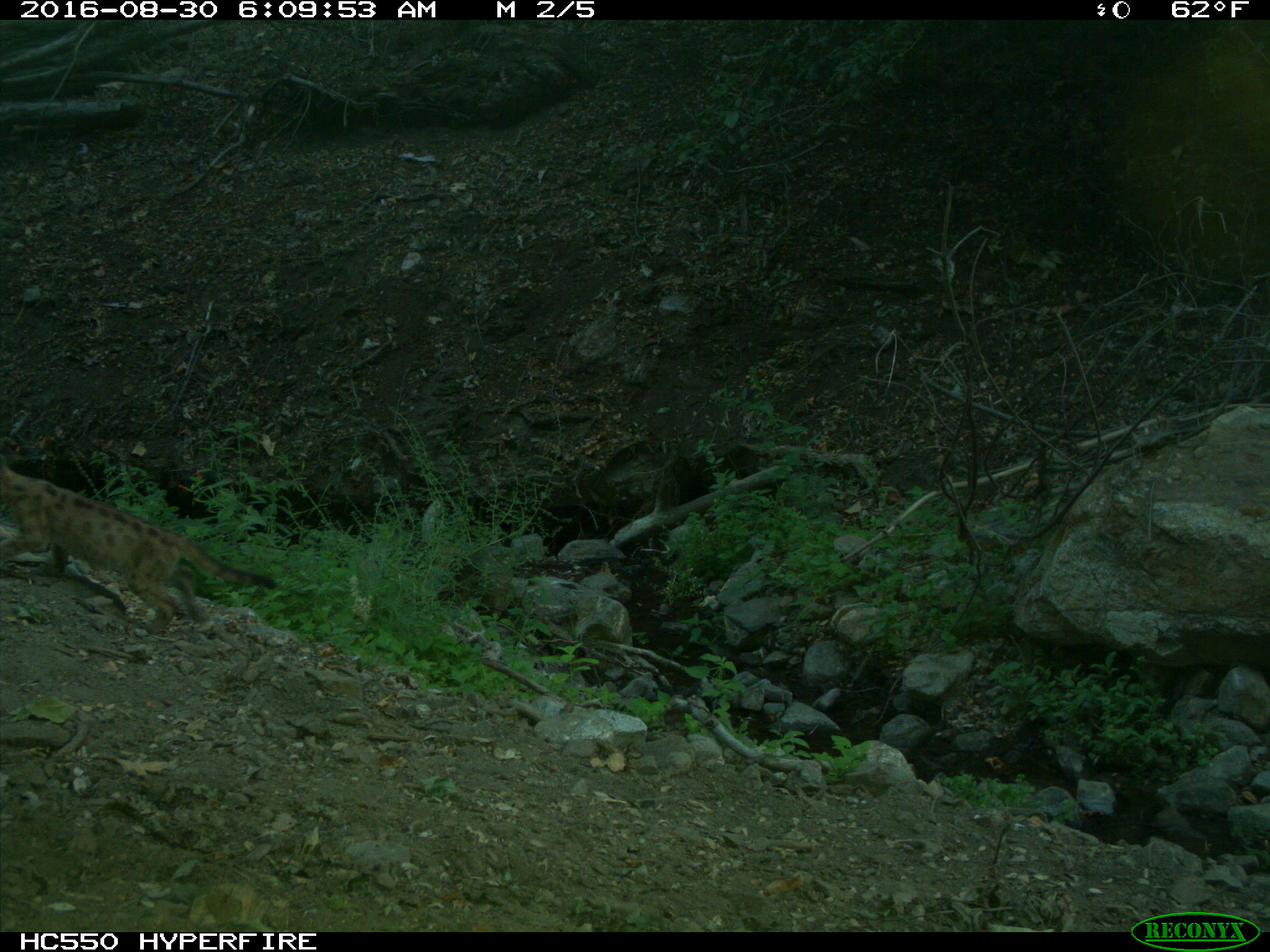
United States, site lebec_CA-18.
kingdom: Animalia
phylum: Chordata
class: Mammalia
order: Carnivora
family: Felidae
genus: Puma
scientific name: Puma concolor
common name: mountain lion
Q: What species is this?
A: Puma concolor (mountain lion).